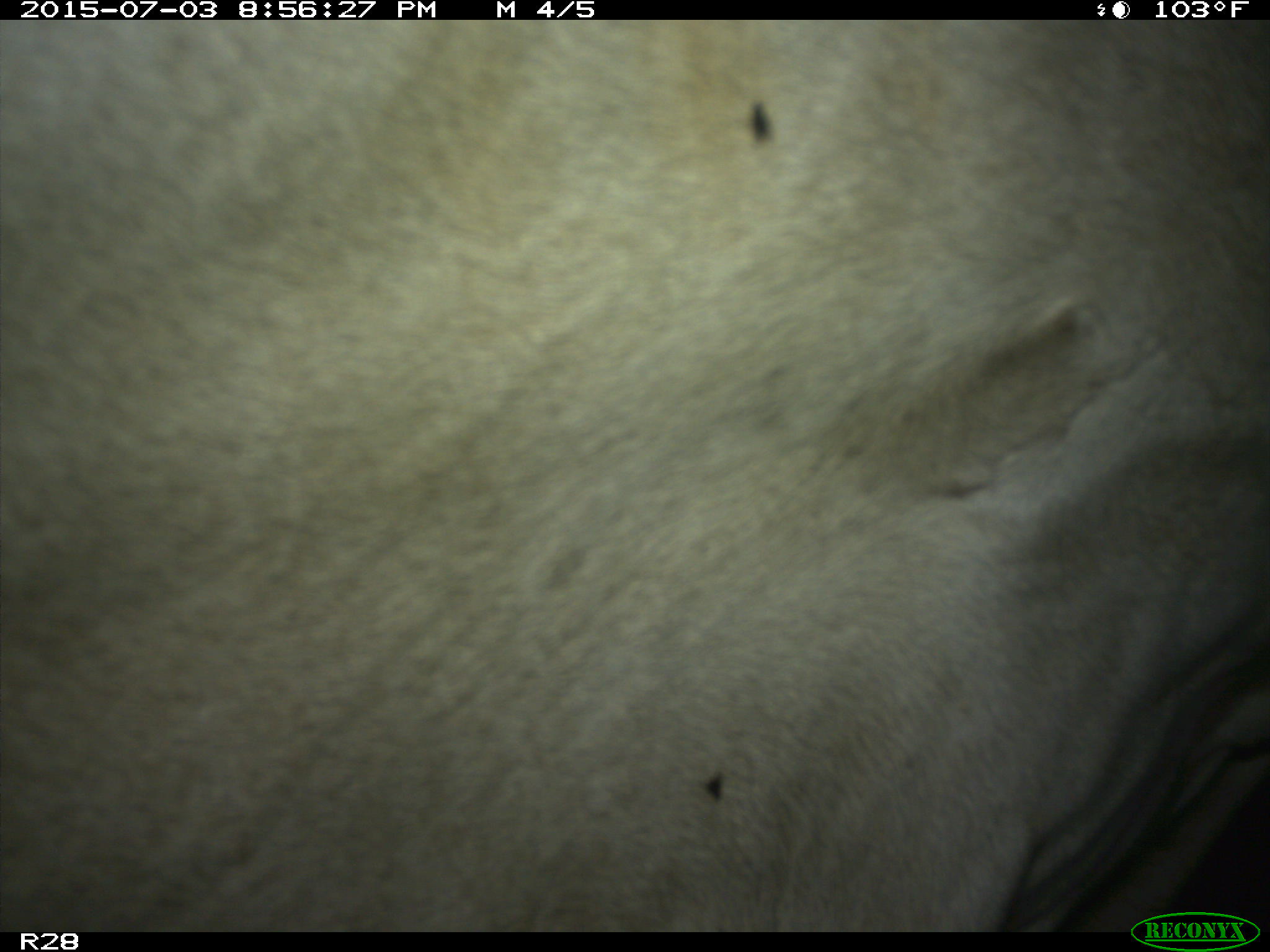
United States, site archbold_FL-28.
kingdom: Animalia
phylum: Chordata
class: Mammalia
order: Artiodactyla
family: Bovidae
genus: Bos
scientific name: Bos taurus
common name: domestic cow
Bos taurus (domestic cow).